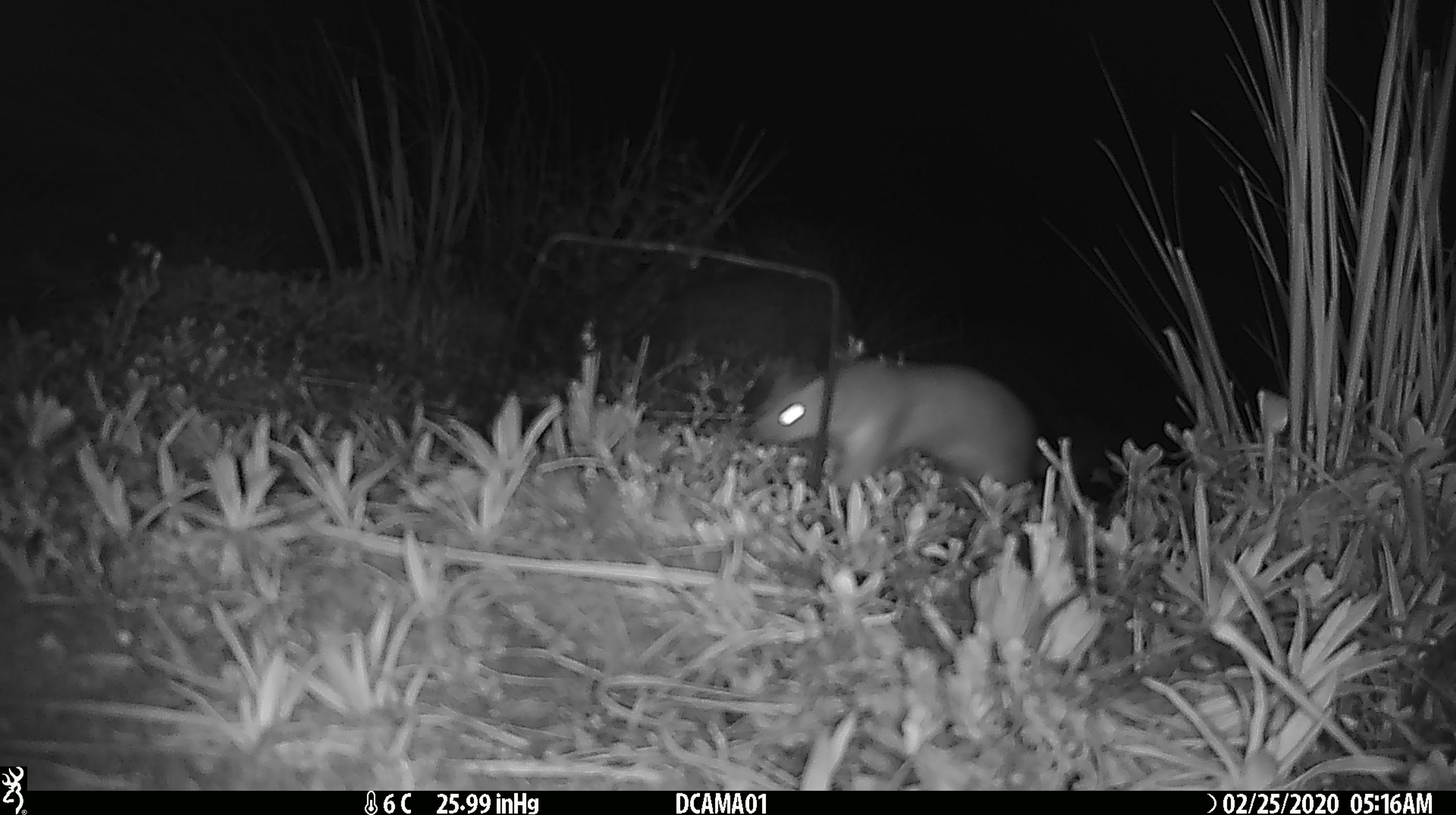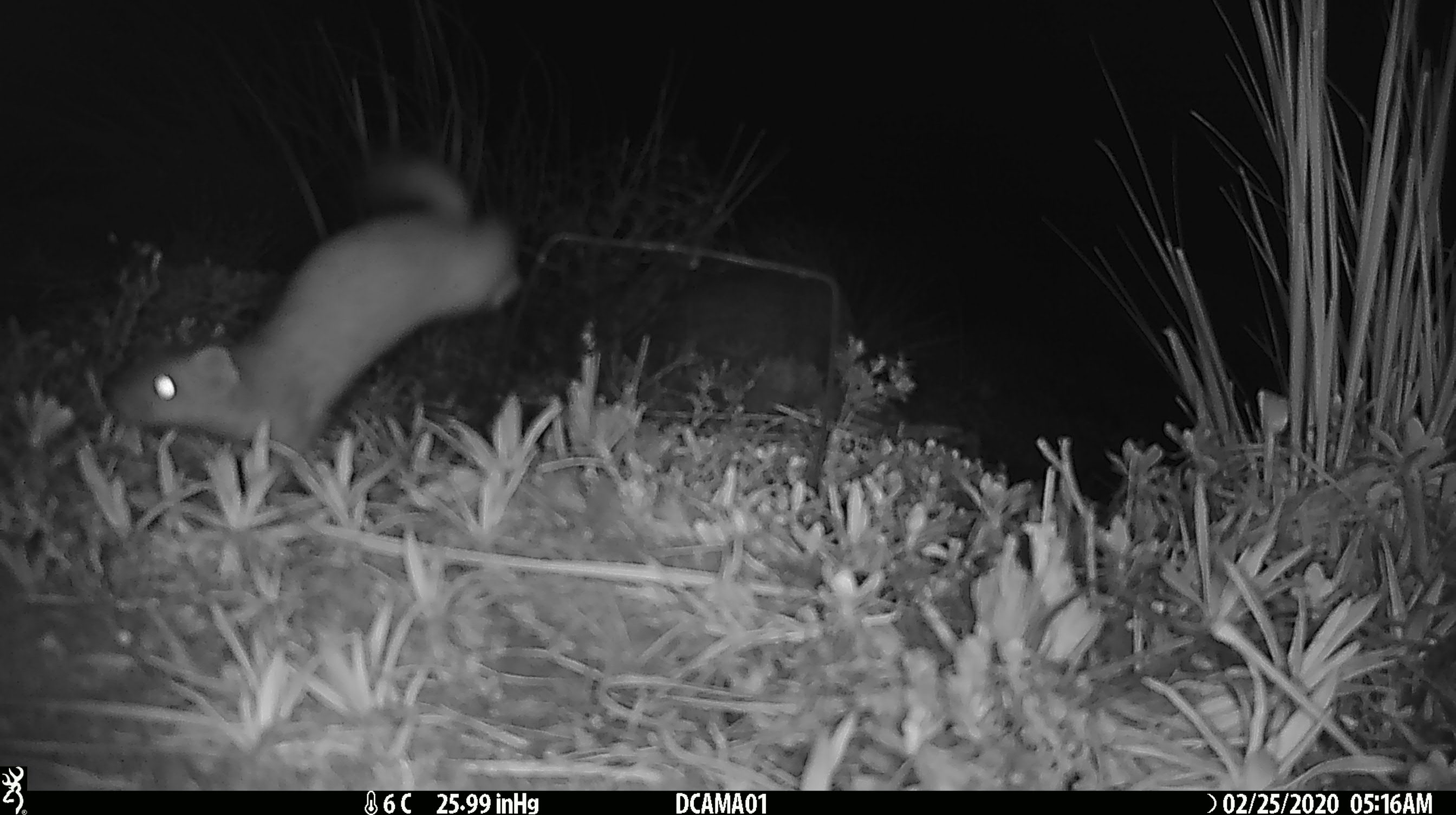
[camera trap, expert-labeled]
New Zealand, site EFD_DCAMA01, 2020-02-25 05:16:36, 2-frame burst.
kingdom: Animalia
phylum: Chordata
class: Mammalia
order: Carnivora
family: Mustelidae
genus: Mustela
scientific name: Mustela erminea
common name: stoat